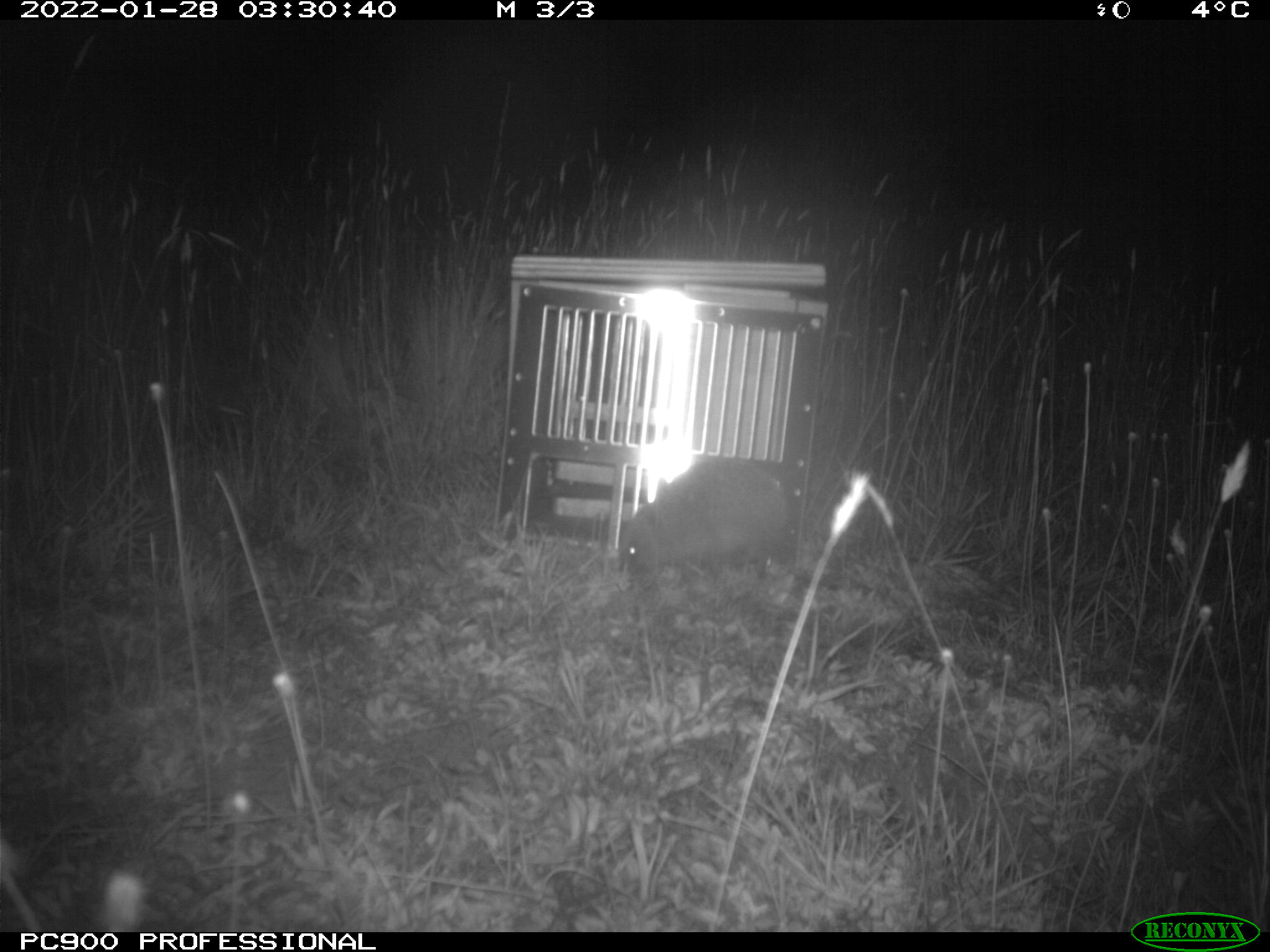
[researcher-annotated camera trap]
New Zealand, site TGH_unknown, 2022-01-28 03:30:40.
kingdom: Animalia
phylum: Chordata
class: Mammalia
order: Eulipotyphla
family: Erinaceidae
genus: Erinaceus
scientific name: Erinaceus europaeus europaeus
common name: european hedgehog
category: hedgehog